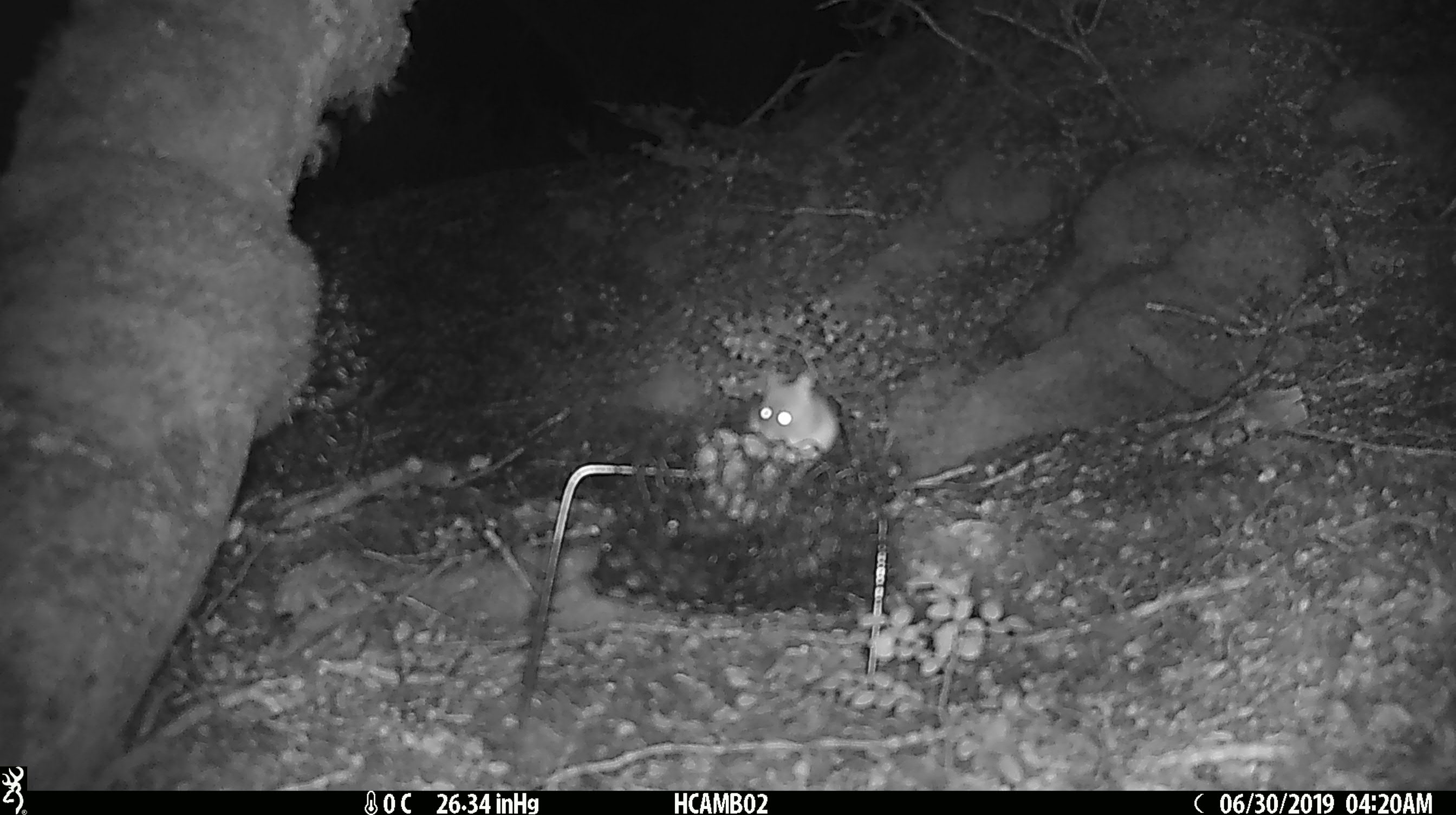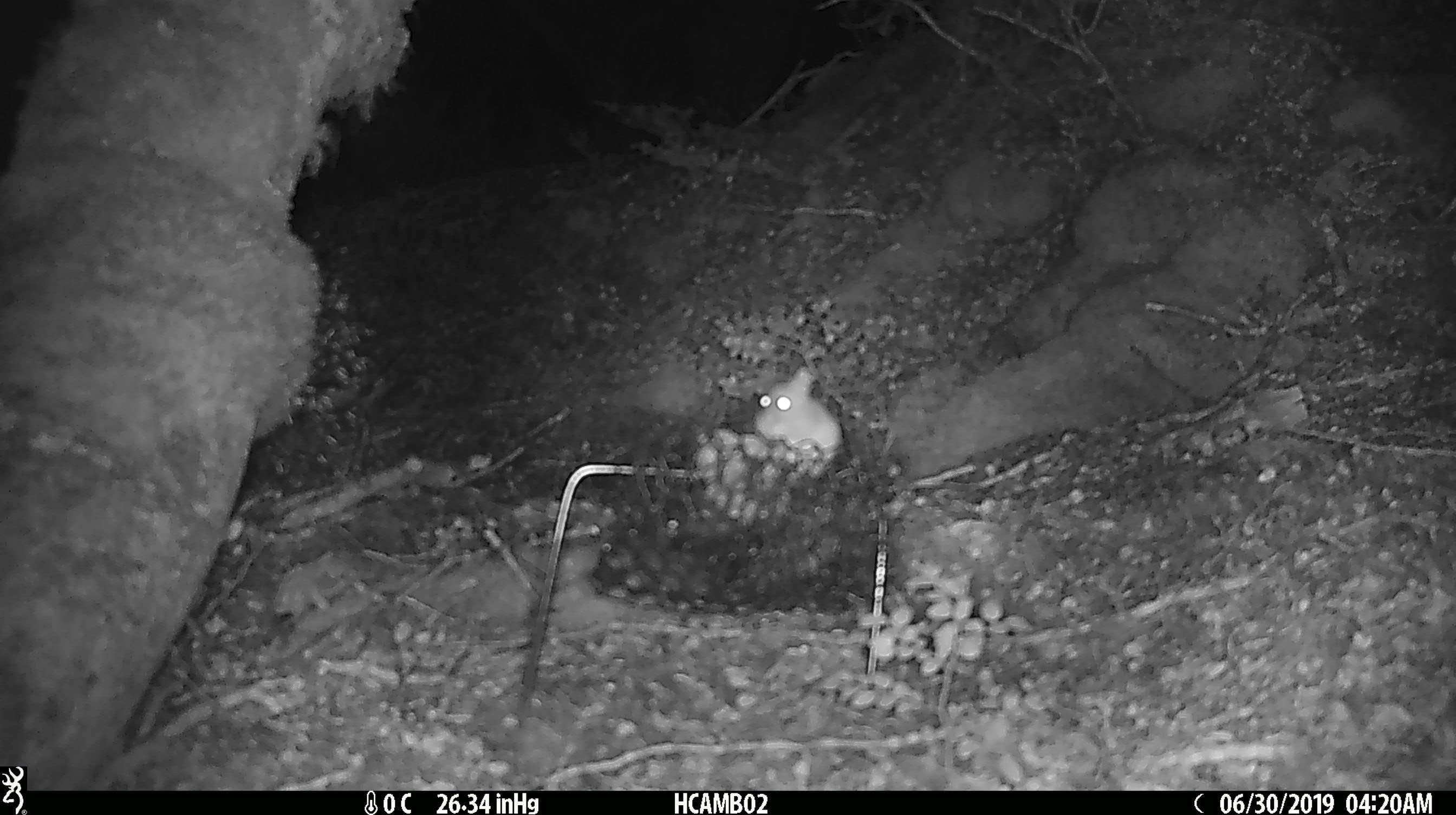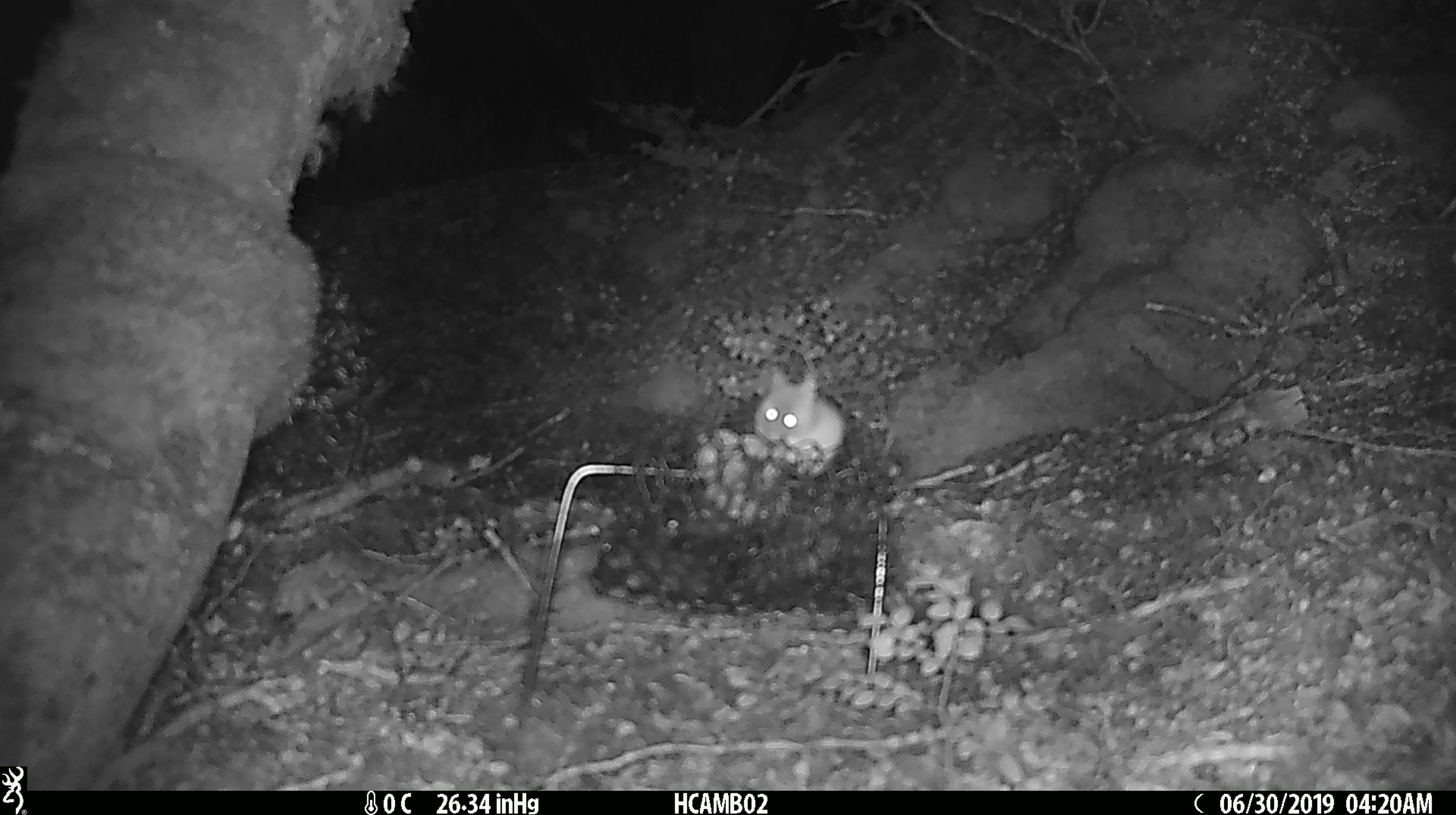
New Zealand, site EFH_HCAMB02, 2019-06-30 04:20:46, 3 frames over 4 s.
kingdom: Animalia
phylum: Chordata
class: Mammalia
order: Rodentia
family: Muridae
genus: Mus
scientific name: Mus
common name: mouse